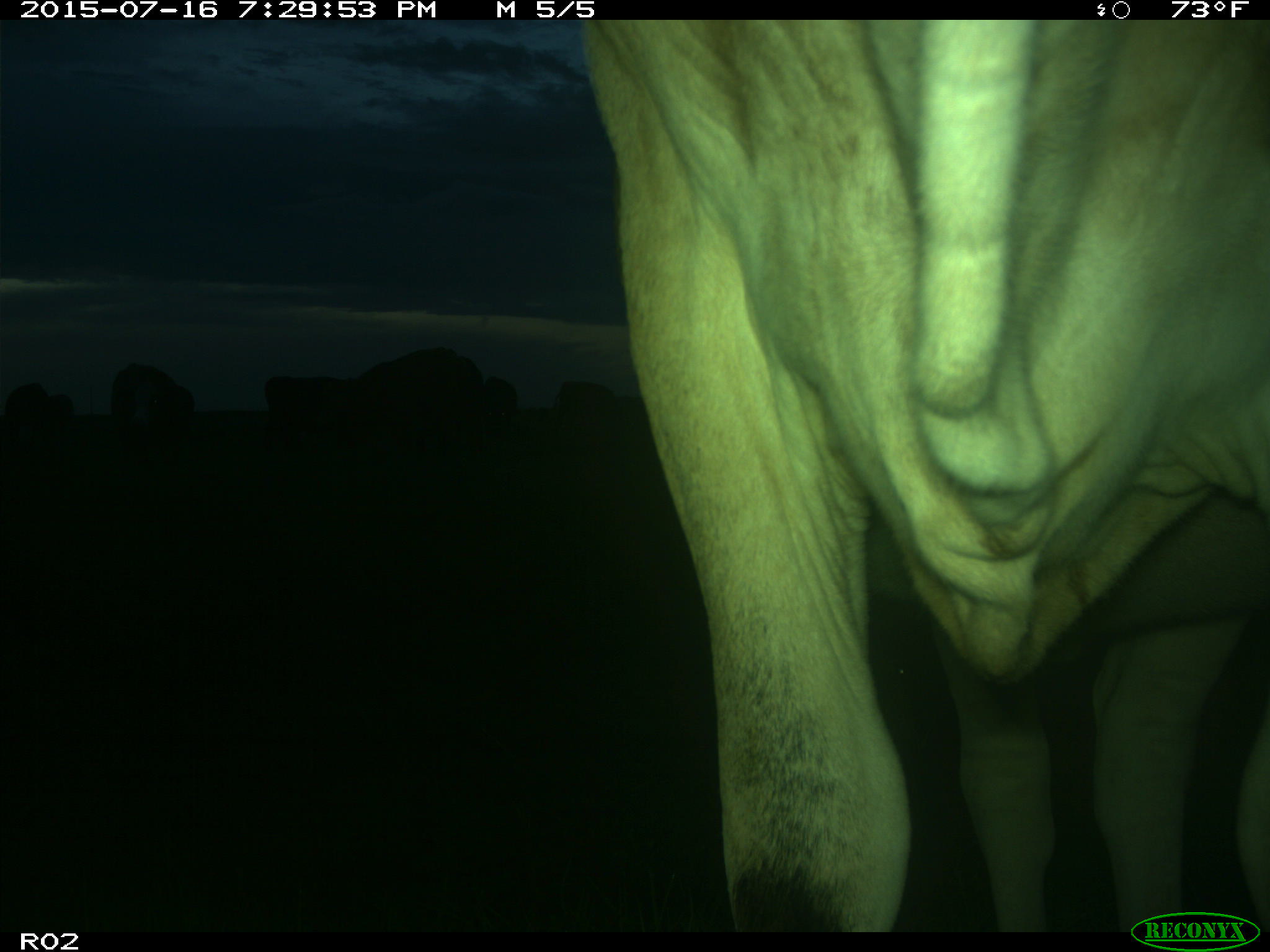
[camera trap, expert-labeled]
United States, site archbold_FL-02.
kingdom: Animalia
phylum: Chordata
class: Mammalia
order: Artiodactyla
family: Bovidae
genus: Bos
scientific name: Bos taurus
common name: domestic cow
Bos taurus (domestic cow).